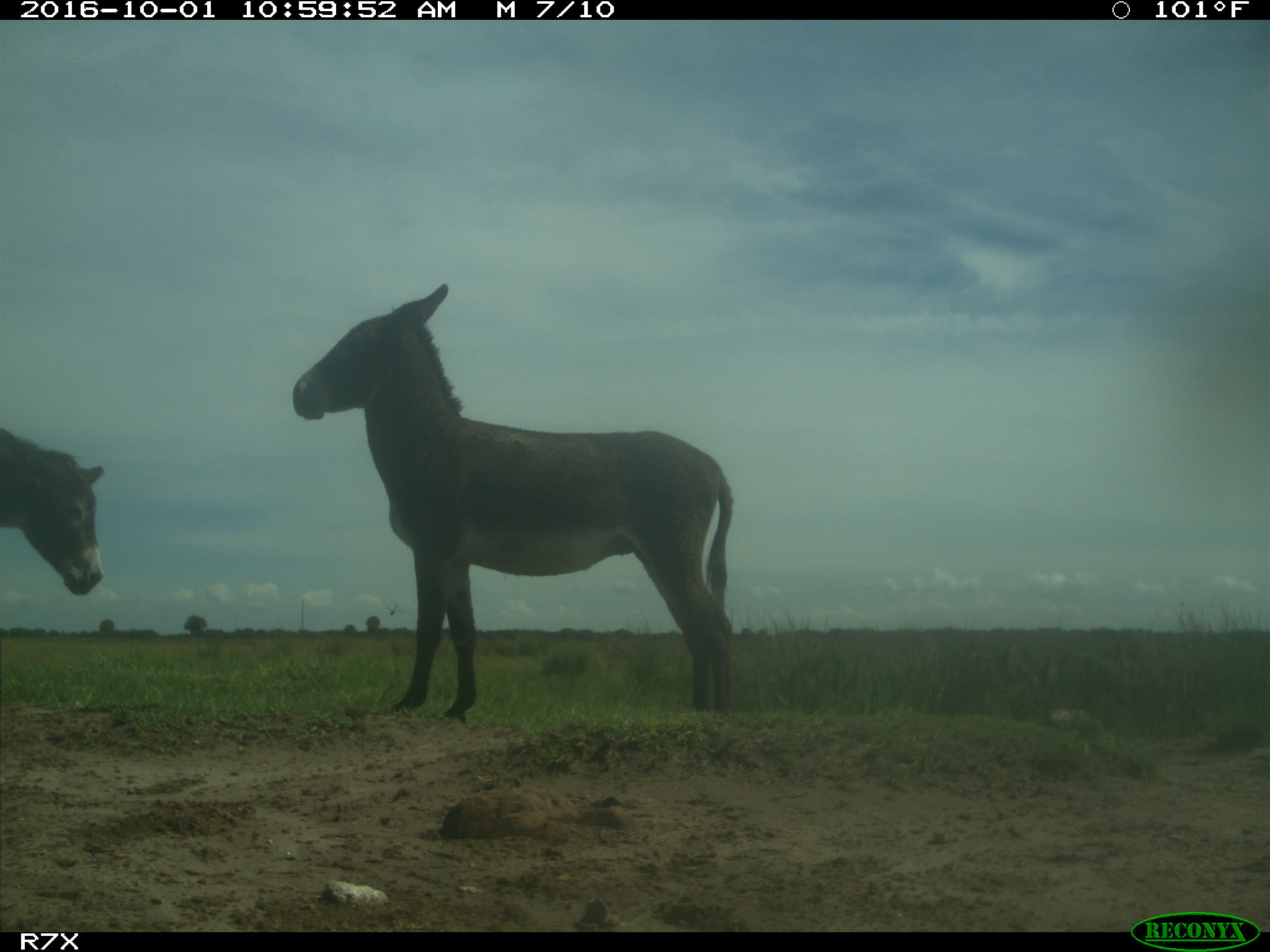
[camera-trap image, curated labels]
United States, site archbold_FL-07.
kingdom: Animalia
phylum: Chordata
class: Mammalia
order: Perissodactyla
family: Equidae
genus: Equus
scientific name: Equus africanus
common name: african wild ass